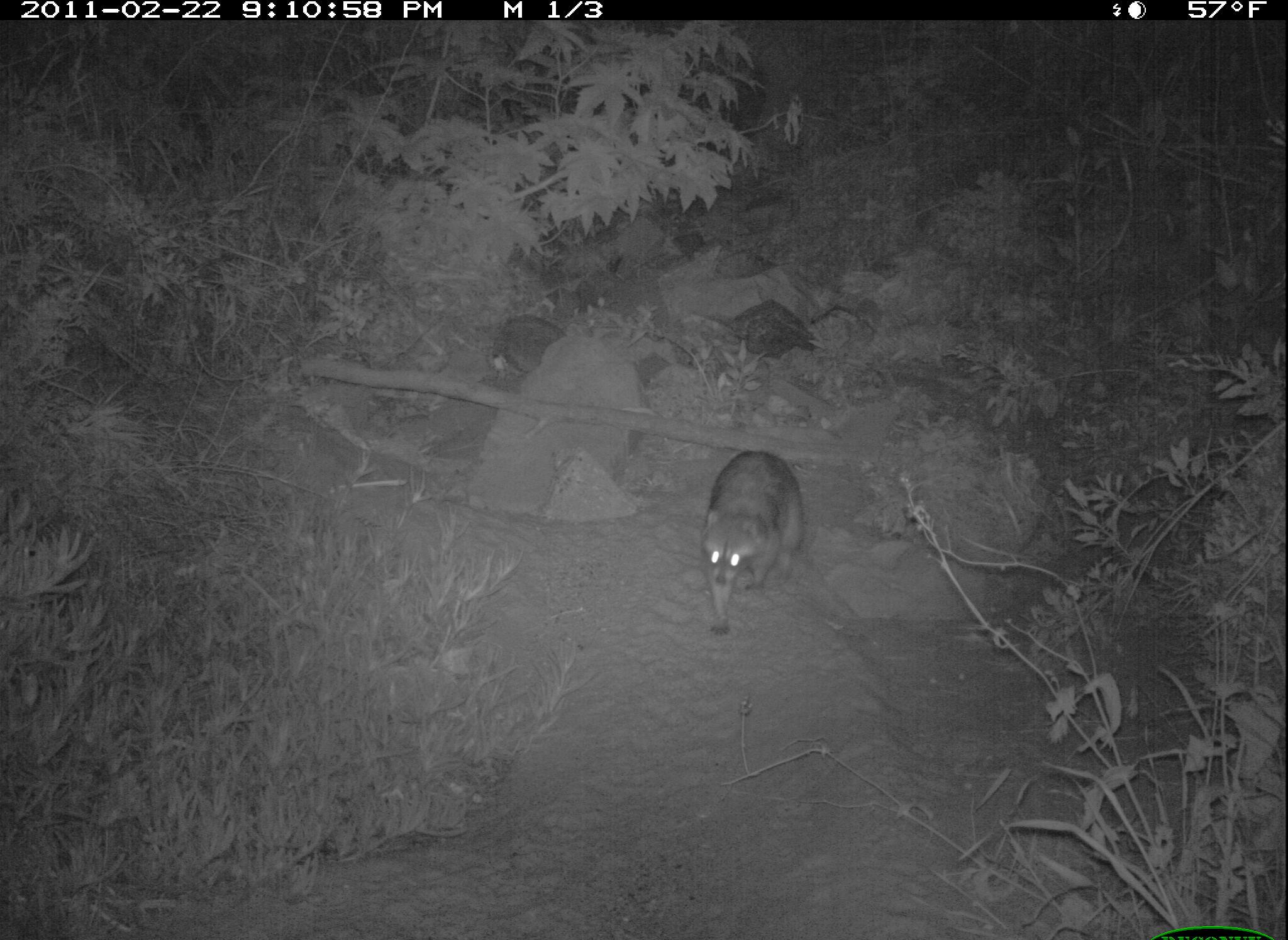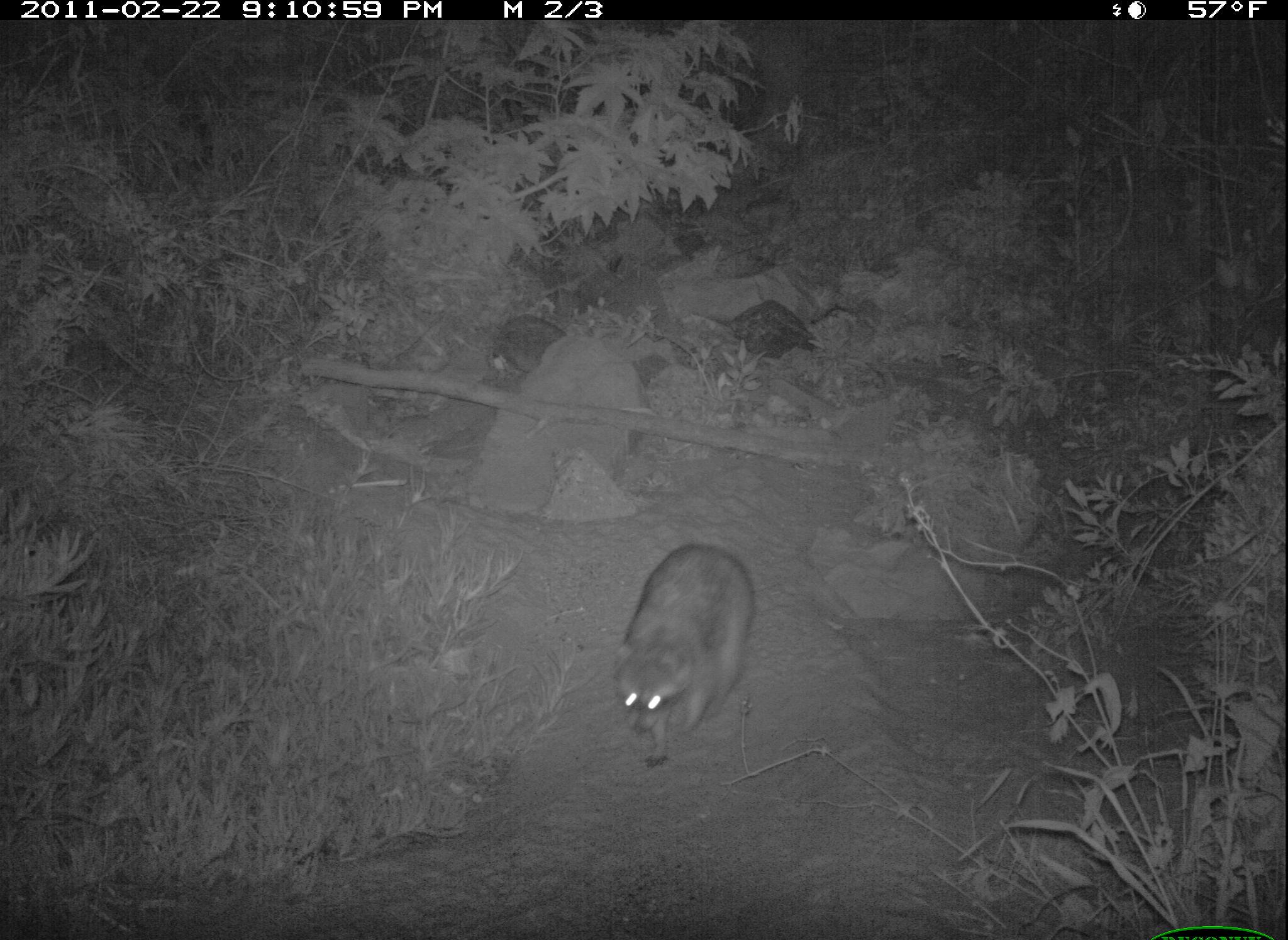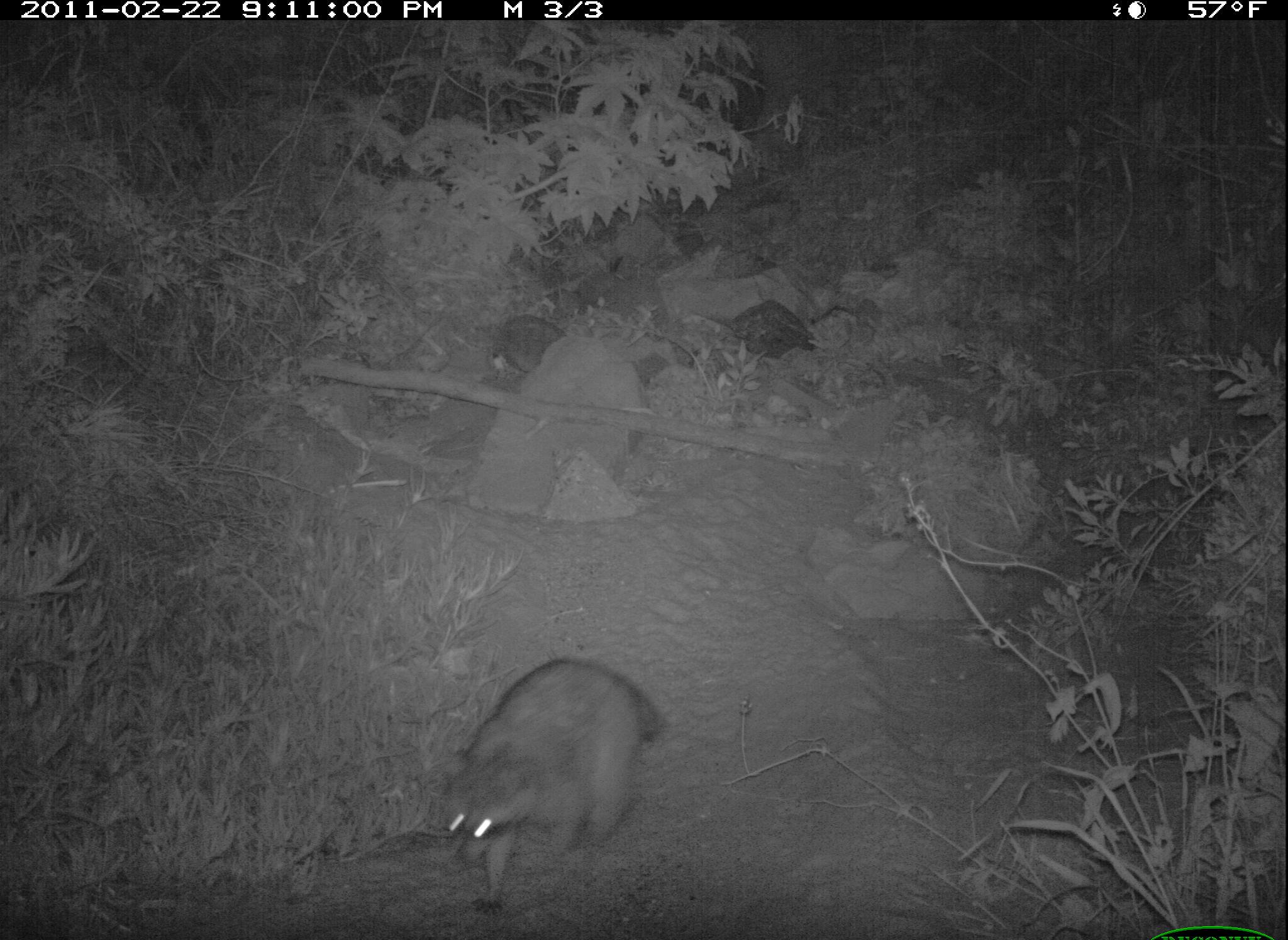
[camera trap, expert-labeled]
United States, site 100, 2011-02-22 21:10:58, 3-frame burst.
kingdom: Animalia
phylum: Chordata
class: Mammalia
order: Carnivora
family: Procyonidae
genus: Procyon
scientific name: Procyon lotor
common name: raccoon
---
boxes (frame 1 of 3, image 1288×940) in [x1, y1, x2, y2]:
raccoon: [696, 449, 805, 636]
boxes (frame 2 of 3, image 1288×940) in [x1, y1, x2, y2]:
raccoon: [610, 512, 782, 784]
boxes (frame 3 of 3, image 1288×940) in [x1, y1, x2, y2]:
raccoon: [436, 625, 678, 921]